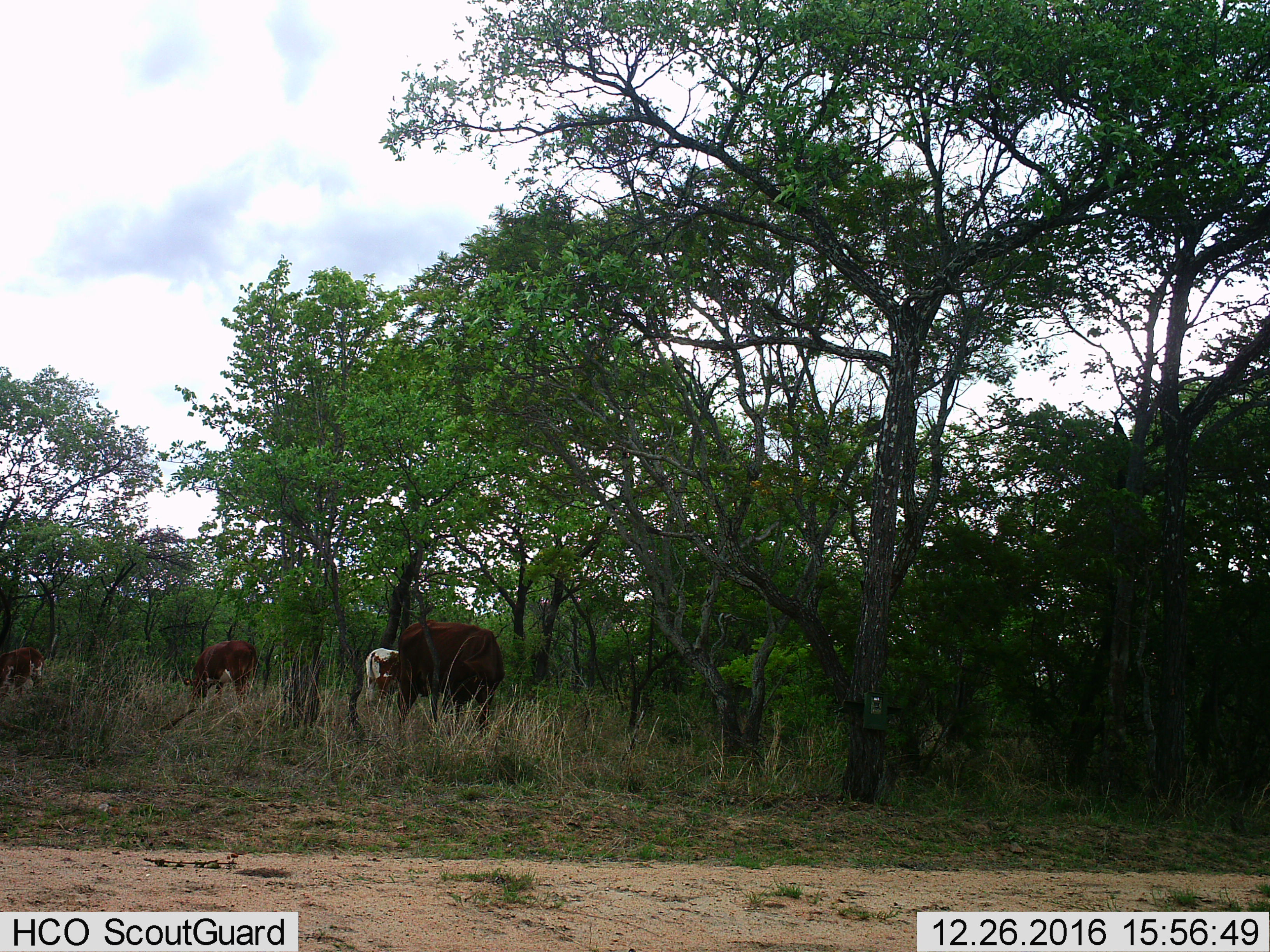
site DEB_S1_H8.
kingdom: Animalia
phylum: Chordata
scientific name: Vertebrata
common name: domestic animal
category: domesticanimal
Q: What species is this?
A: Domesticanimal (domestic animal) (Vertebrata).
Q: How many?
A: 4.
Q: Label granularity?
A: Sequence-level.